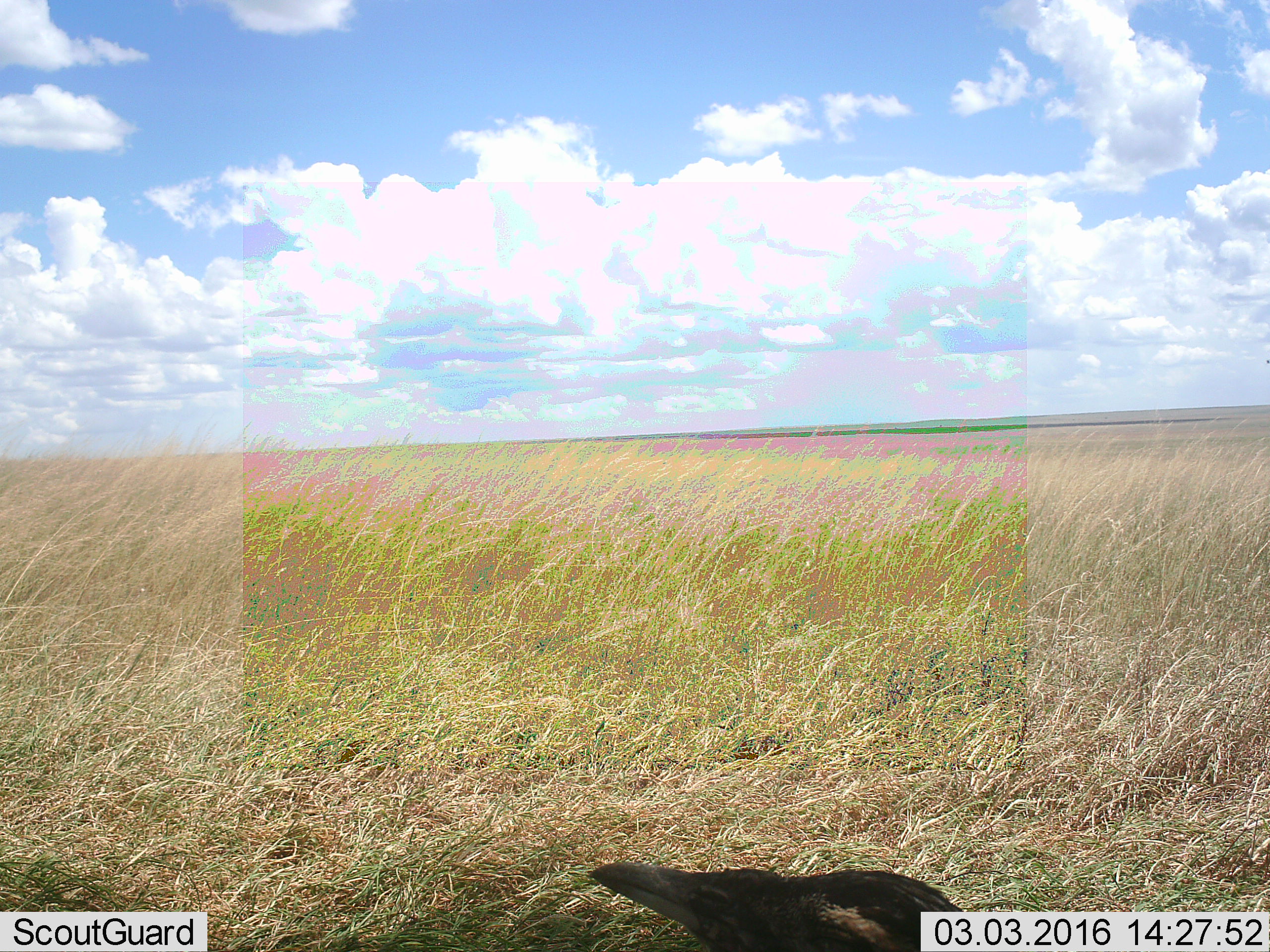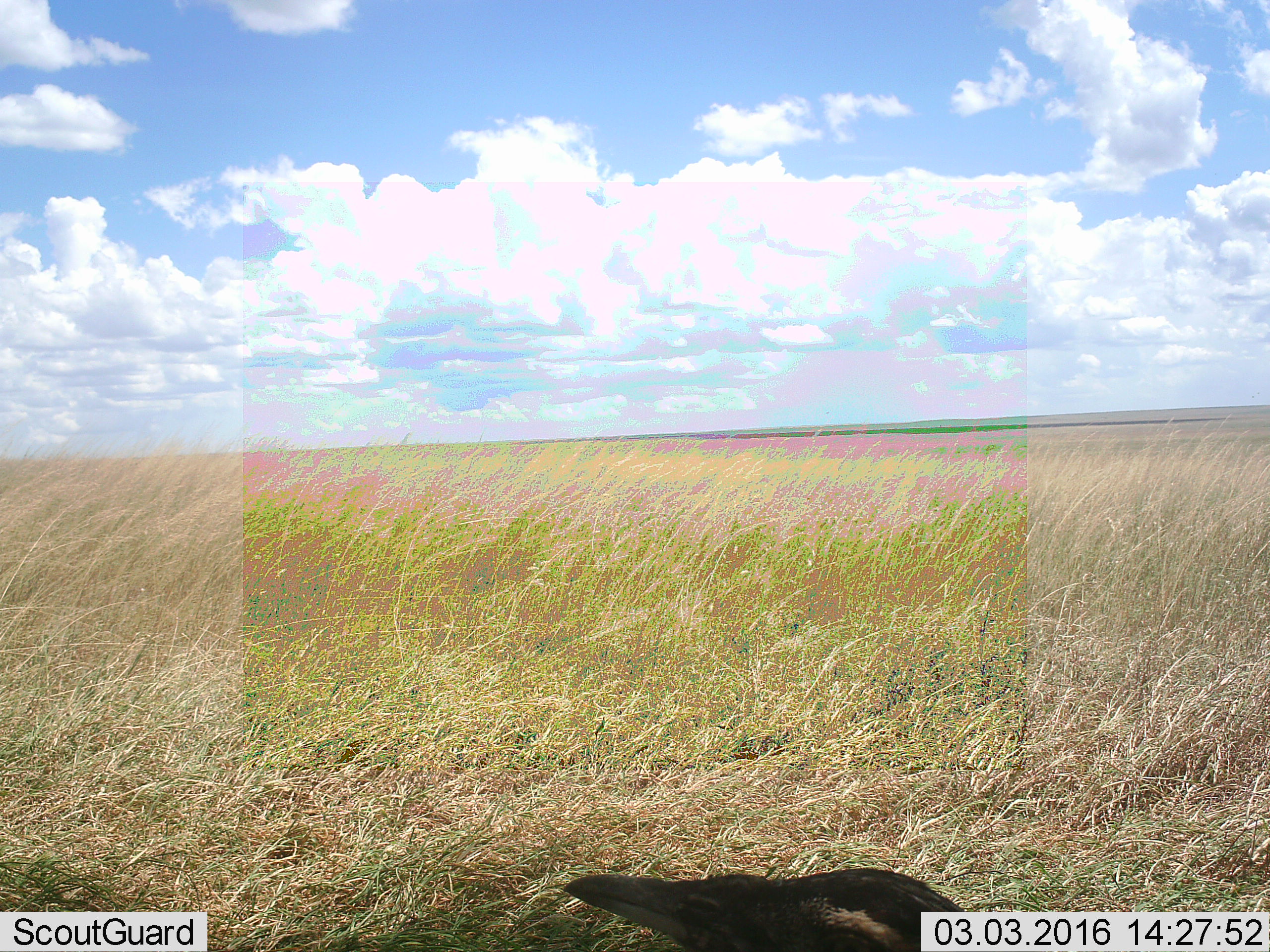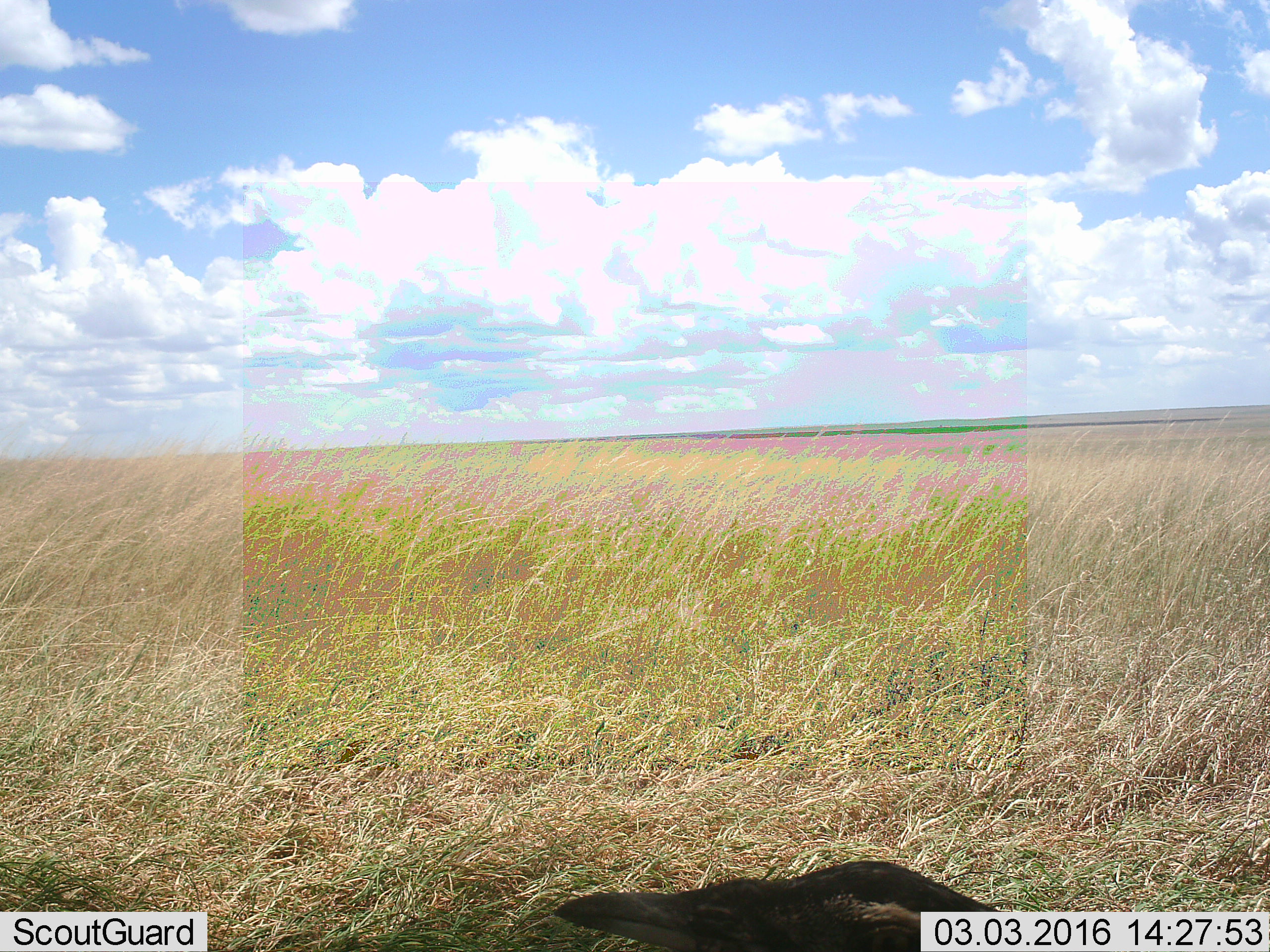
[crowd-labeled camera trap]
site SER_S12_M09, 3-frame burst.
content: unidentified animal